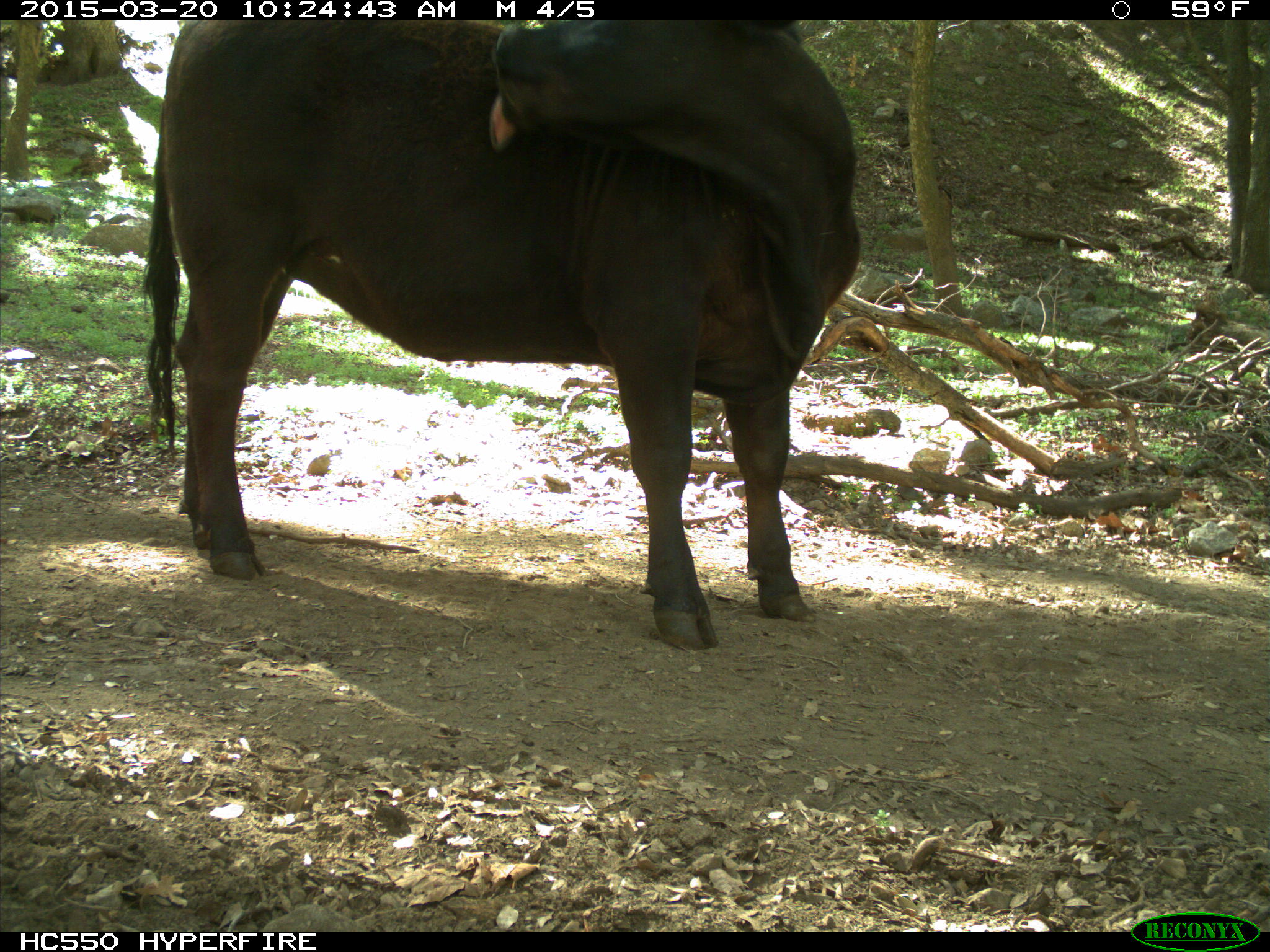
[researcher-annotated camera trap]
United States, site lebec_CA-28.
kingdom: Animalia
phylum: Chordata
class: Mammalia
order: Artiodactyla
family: Bovidae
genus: Bos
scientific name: Bos taurus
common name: domestic cow